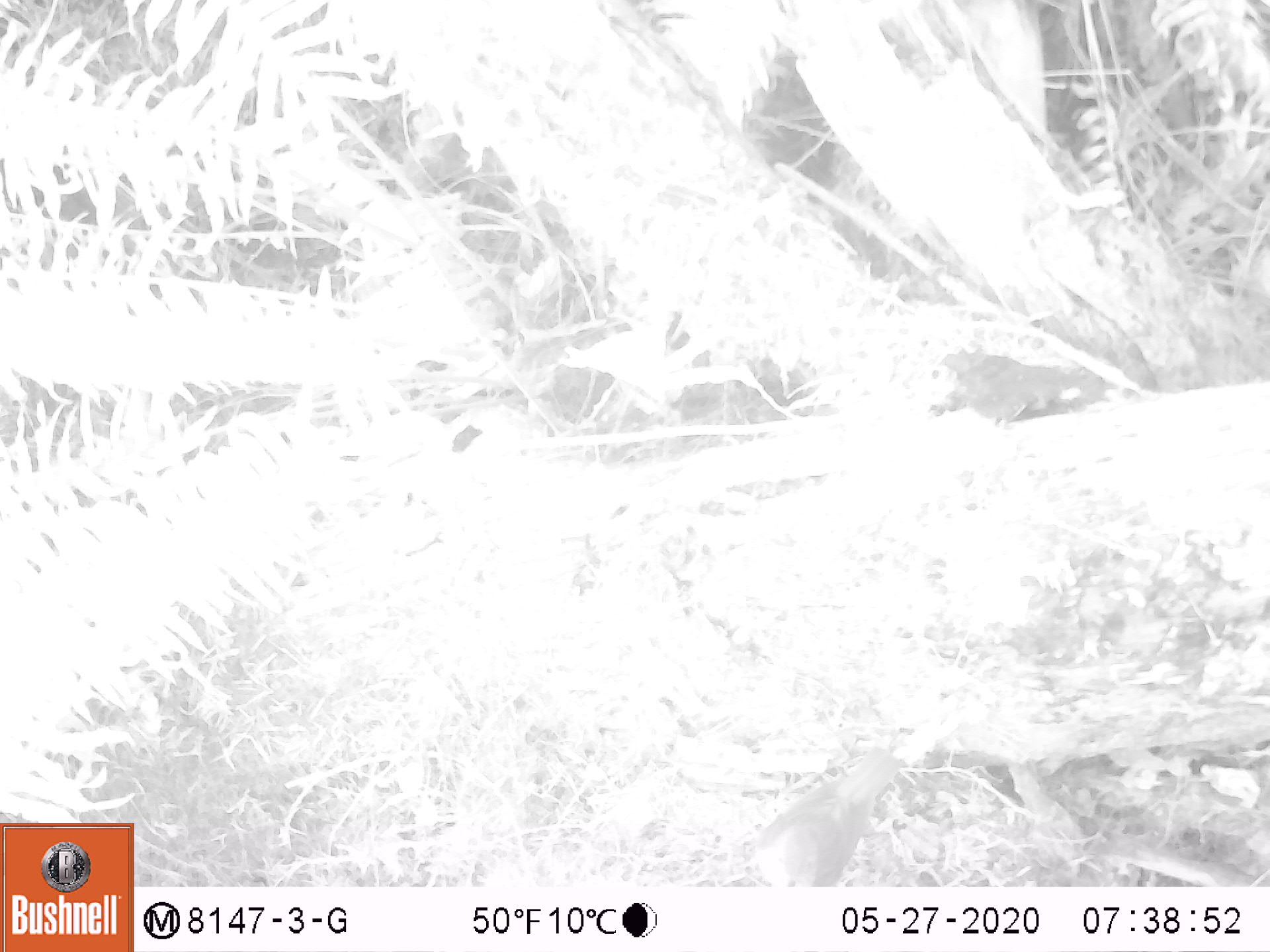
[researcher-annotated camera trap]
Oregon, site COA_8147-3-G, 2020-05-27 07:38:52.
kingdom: Animalia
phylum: Chordata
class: Aves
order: Passeriformes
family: Turdidae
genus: Catharus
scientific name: Catharus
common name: brown thrushes and nightingale-thrushes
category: catharus species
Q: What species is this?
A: Catharus species (brown thrushes and nightingale-thrushes) (Catharus).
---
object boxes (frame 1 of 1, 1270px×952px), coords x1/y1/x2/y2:
catharus species: 738/737/918/880